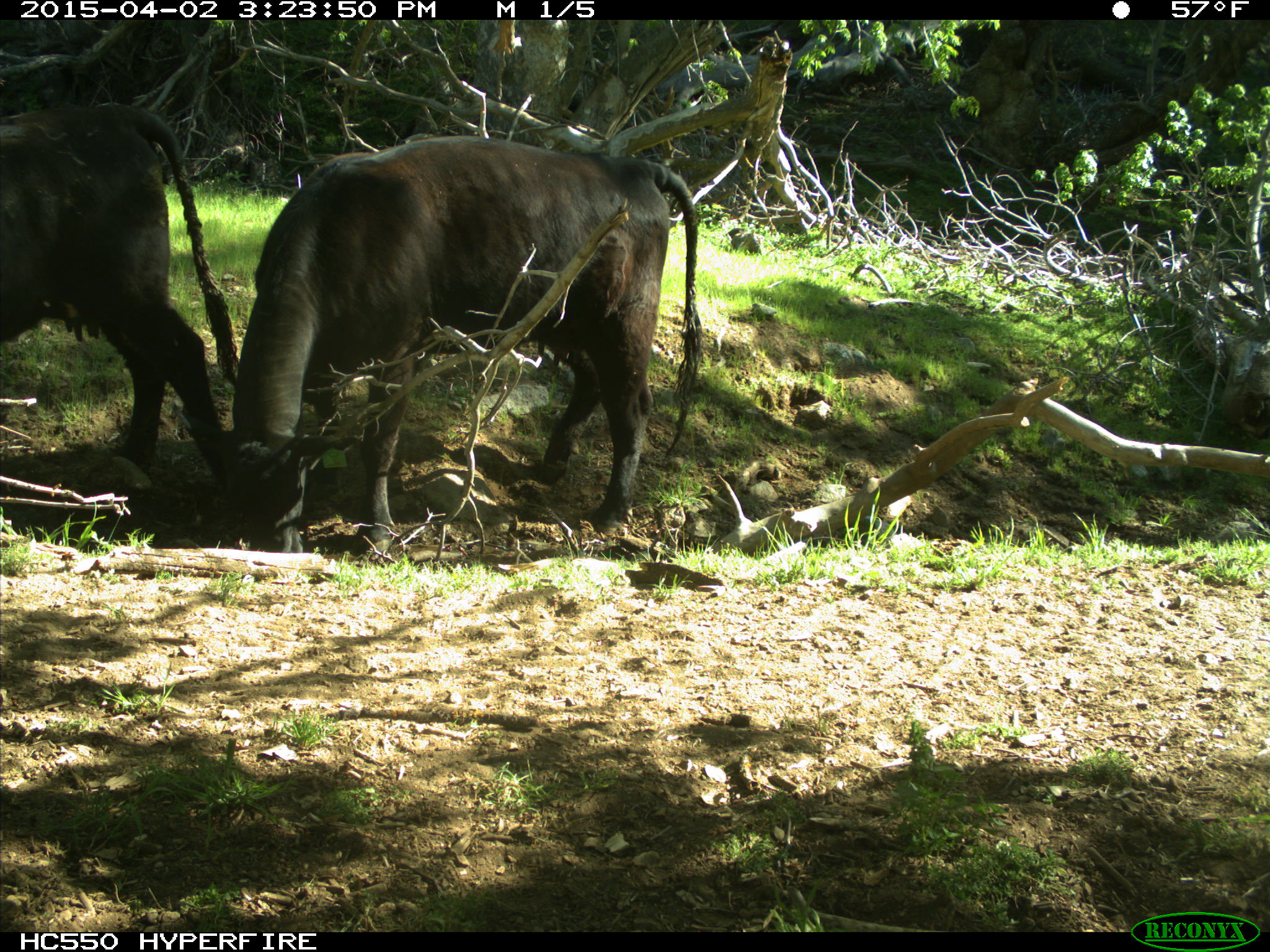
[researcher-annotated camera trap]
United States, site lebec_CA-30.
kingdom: Animalia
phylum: Chordata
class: Mammalia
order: Artiodactyla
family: Bovidae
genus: Bos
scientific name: Bos taurus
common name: domestic cow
Bos taurus (domestic cow).